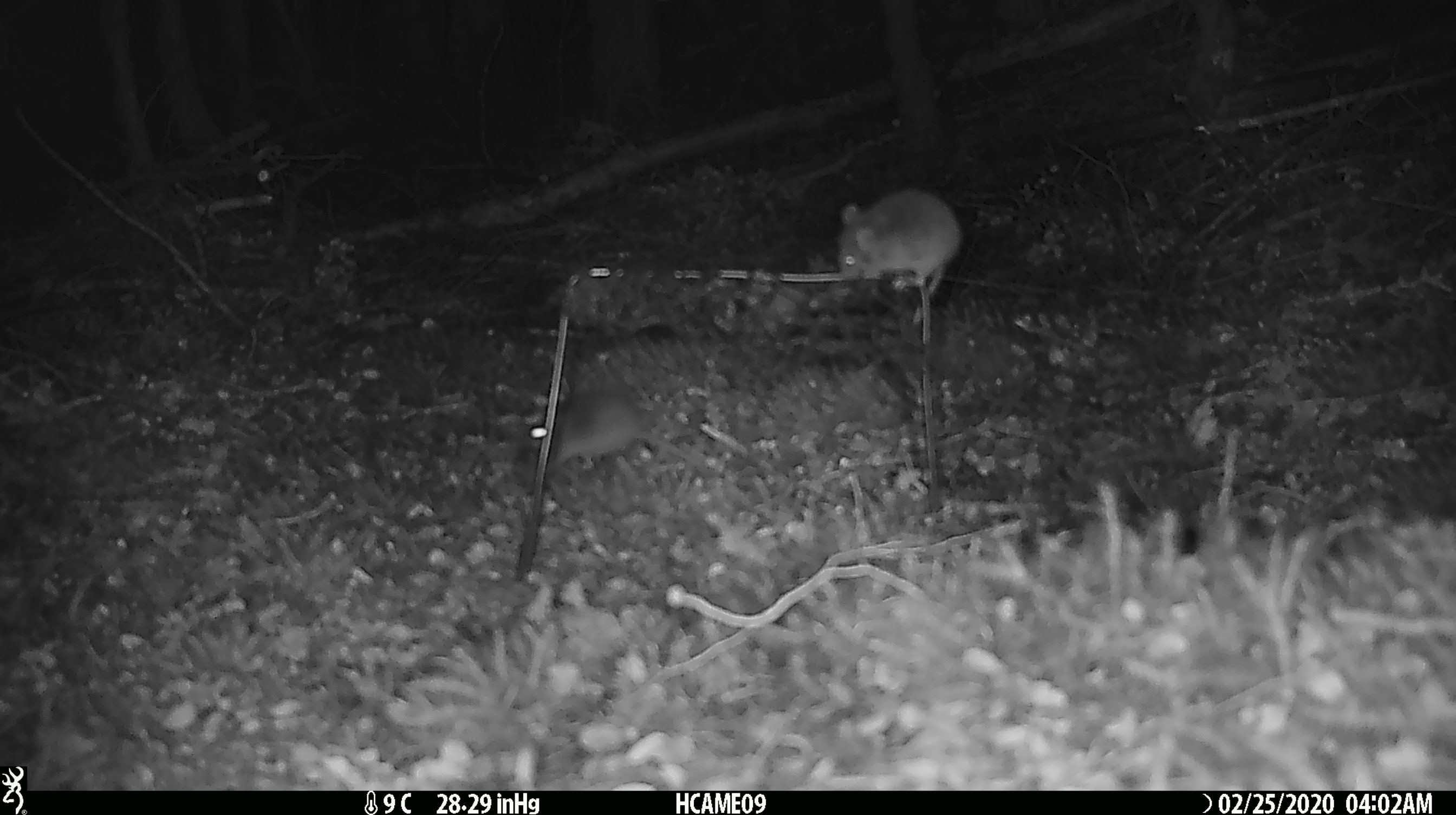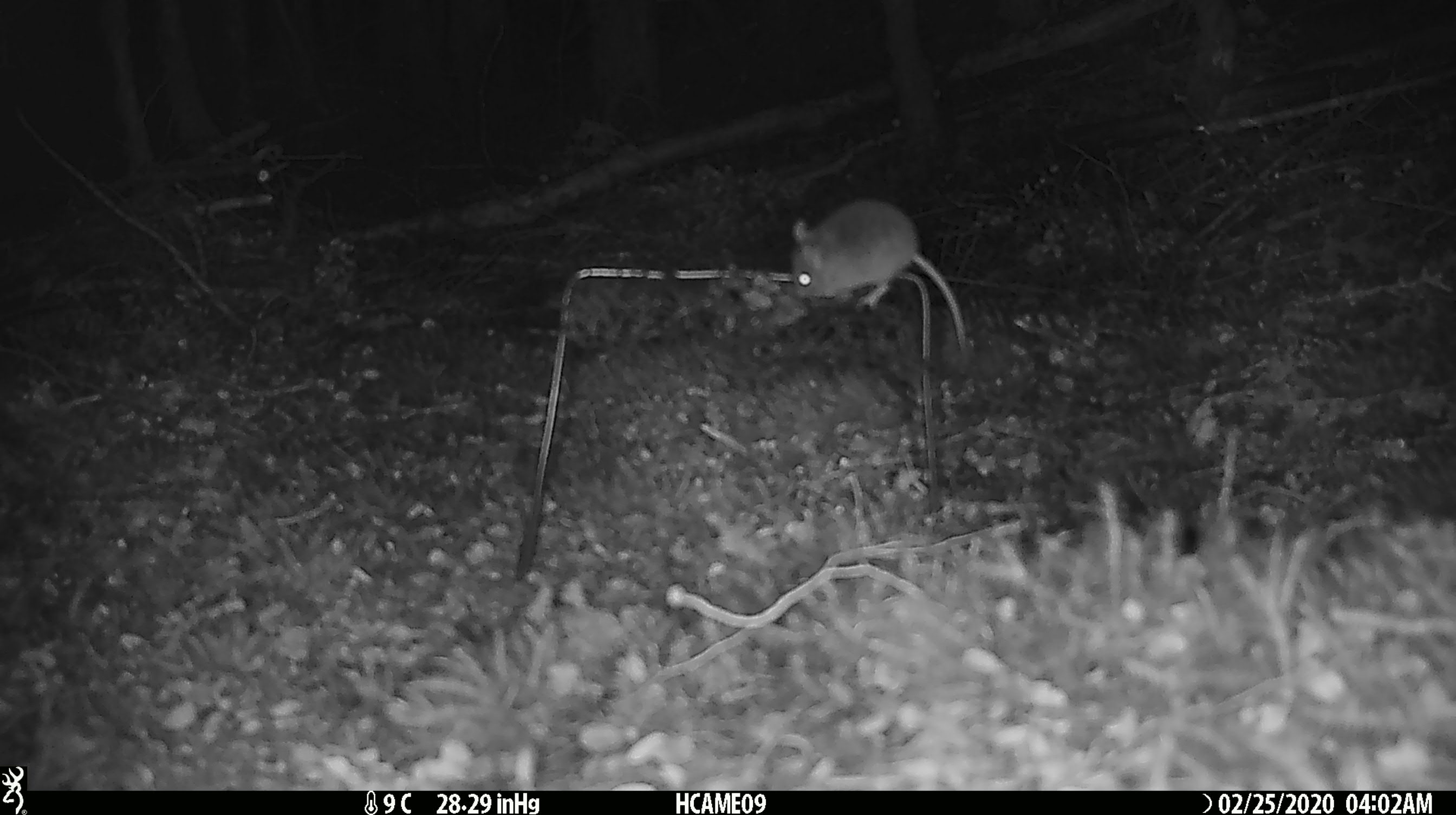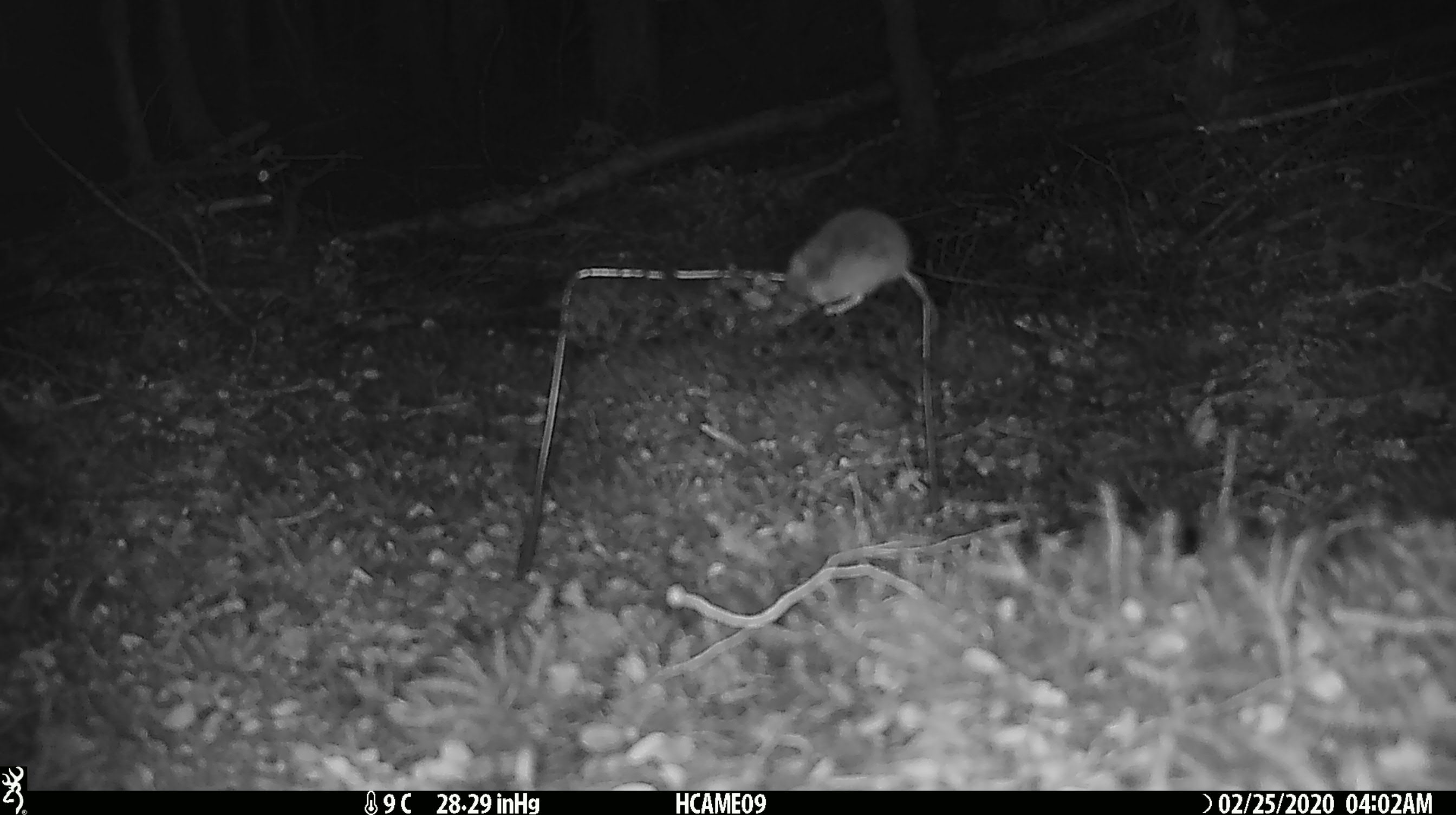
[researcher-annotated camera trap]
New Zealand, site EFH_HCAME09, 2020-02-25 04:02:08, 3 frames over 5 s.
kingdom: Animalia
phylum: Chordata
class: Mammalia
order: Rodentia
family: Muridae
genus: Mus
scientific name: Mus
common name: mouse